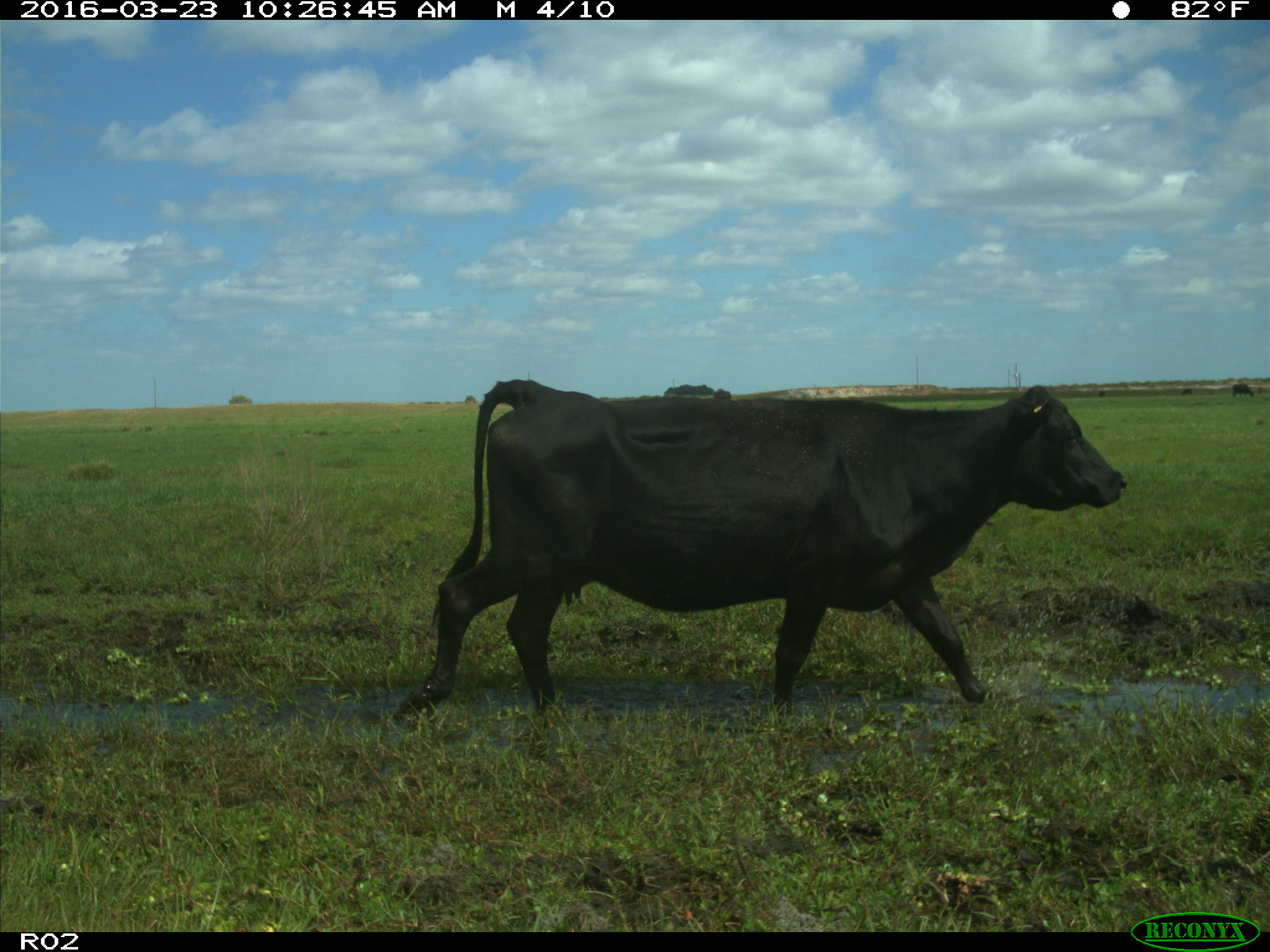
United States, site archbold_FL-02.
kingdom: Animalia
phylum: Chordata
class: Mammalia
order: Artiodactyla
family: Bovidae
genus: Bos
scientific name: Bos taurus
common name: domestic cow